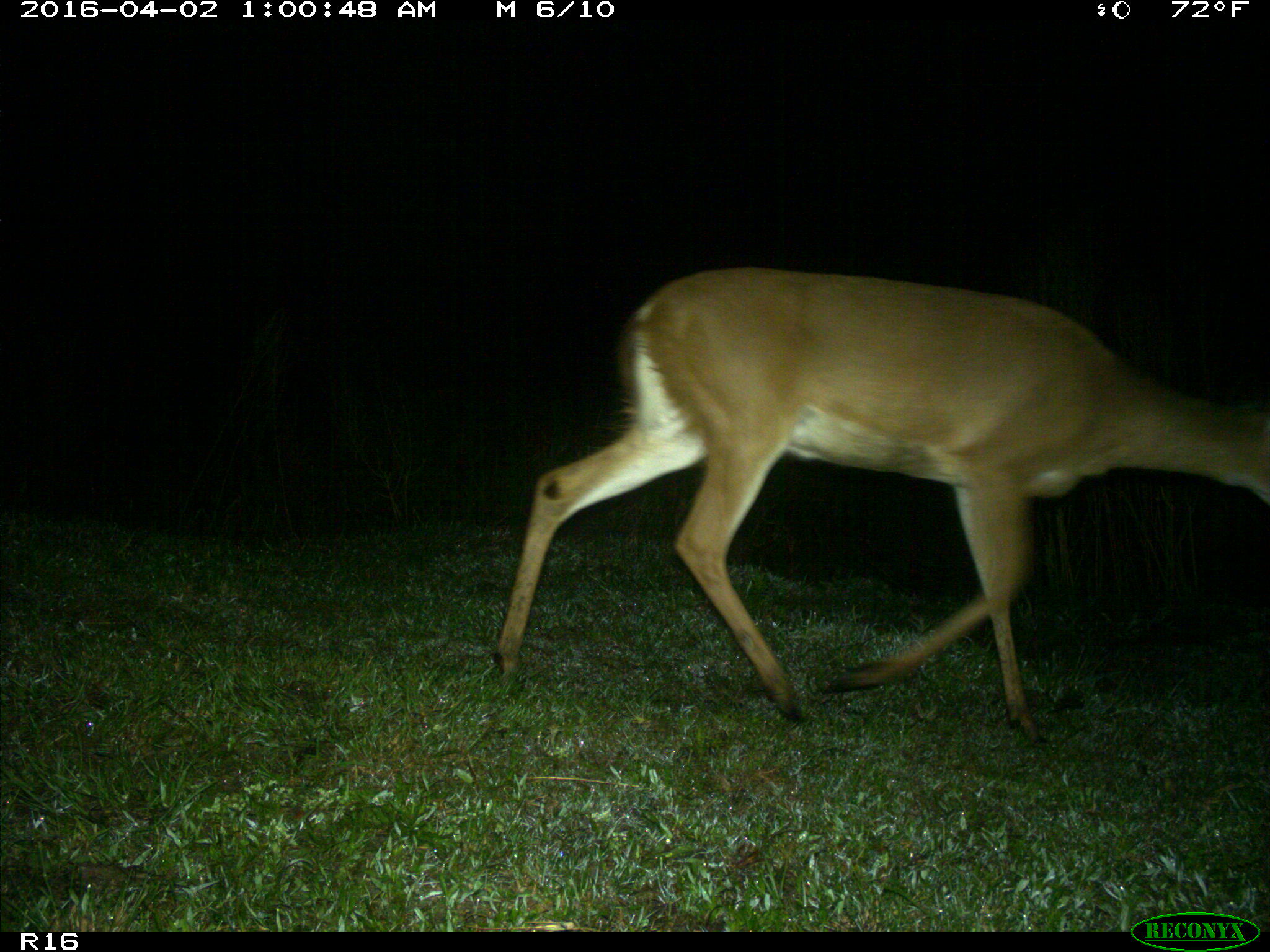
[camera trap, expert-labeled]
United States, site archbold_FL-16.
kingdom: Animalia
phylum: Chordata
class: Mammalia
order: Artiodactyla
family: Cervidae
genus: Odocoileus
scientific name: Odocoileus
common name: deer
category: unidentified deer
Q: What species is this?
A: Unidentified deer (deer) (Odocoileus).